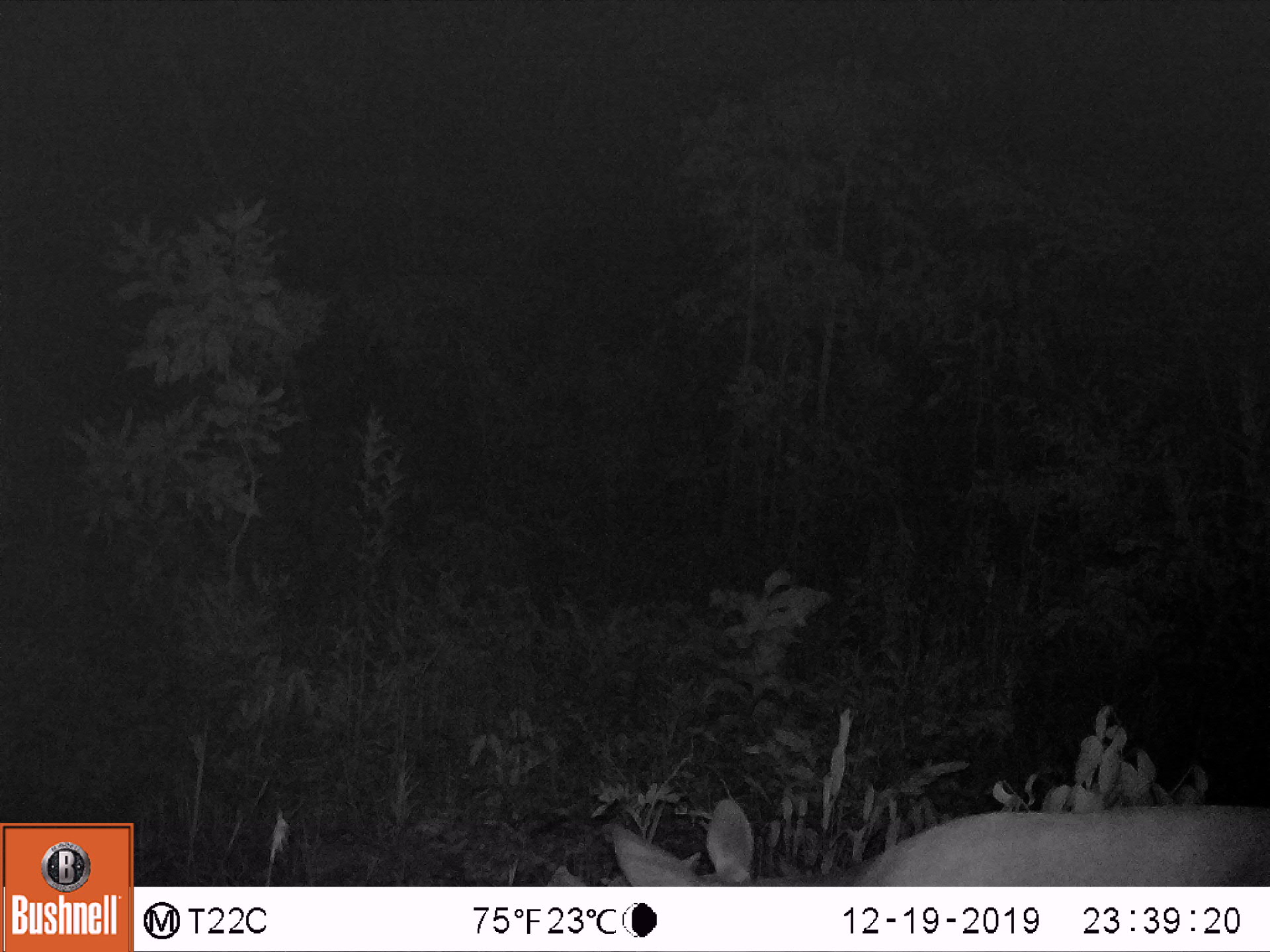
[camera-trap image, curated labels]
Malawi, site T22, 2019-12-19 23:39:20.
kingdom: Animalia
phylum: Chordata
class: Mammalia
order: Artiodactyla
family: Bovidae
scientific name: Antilopinae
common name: small antelope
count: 1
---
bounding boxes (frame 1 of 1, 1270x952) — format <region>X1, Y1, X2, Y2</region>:
small antelope: <region>593, 765, 1267, 885</region>